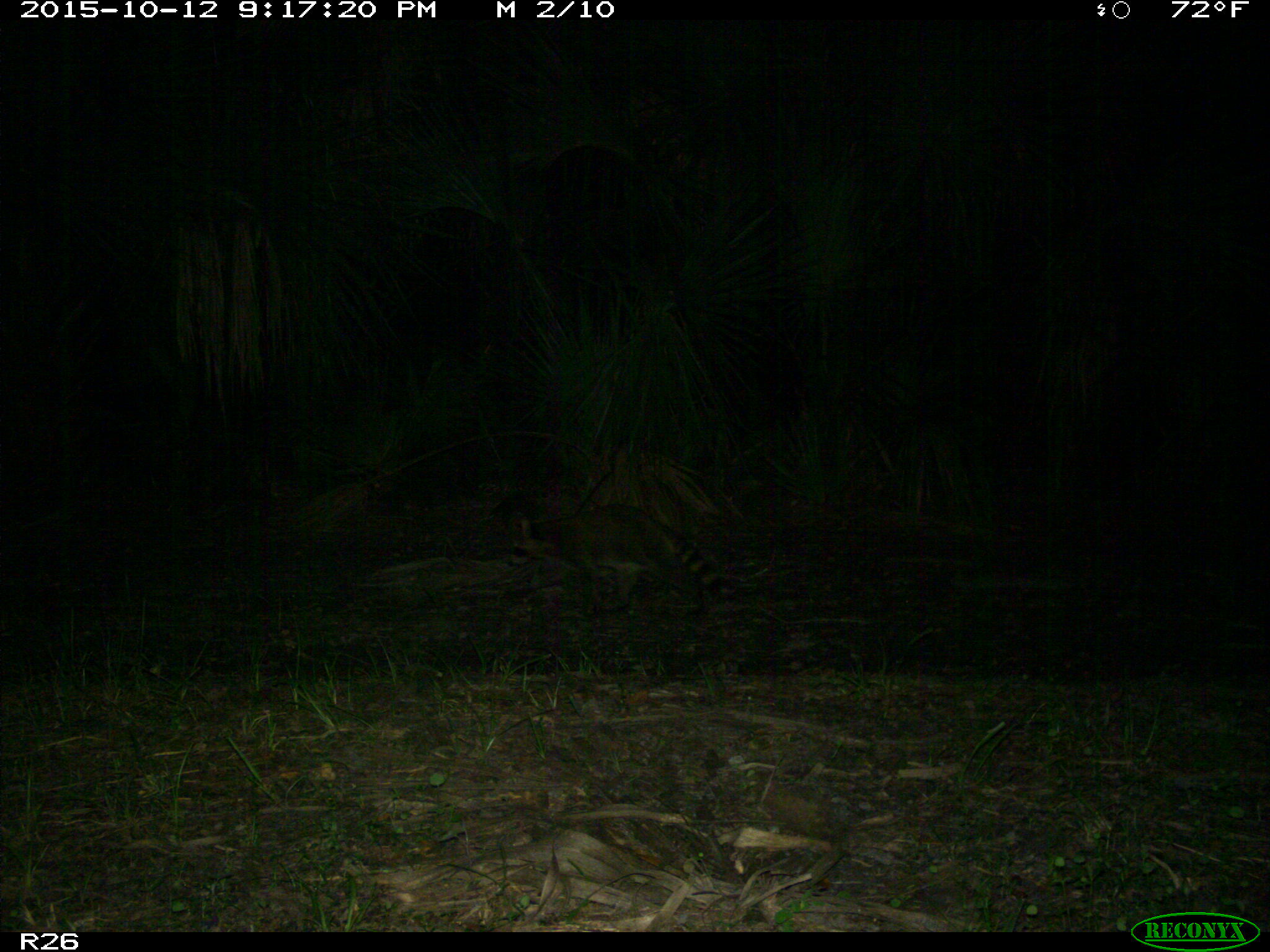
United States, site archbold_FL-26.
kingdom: Animalia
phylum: Chordata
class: Mammalia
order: Carnivora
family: Procyonidae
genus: Procyon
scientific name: Procyon lotor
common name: common raccoon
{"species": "Procyon lotor (common raccoon)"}